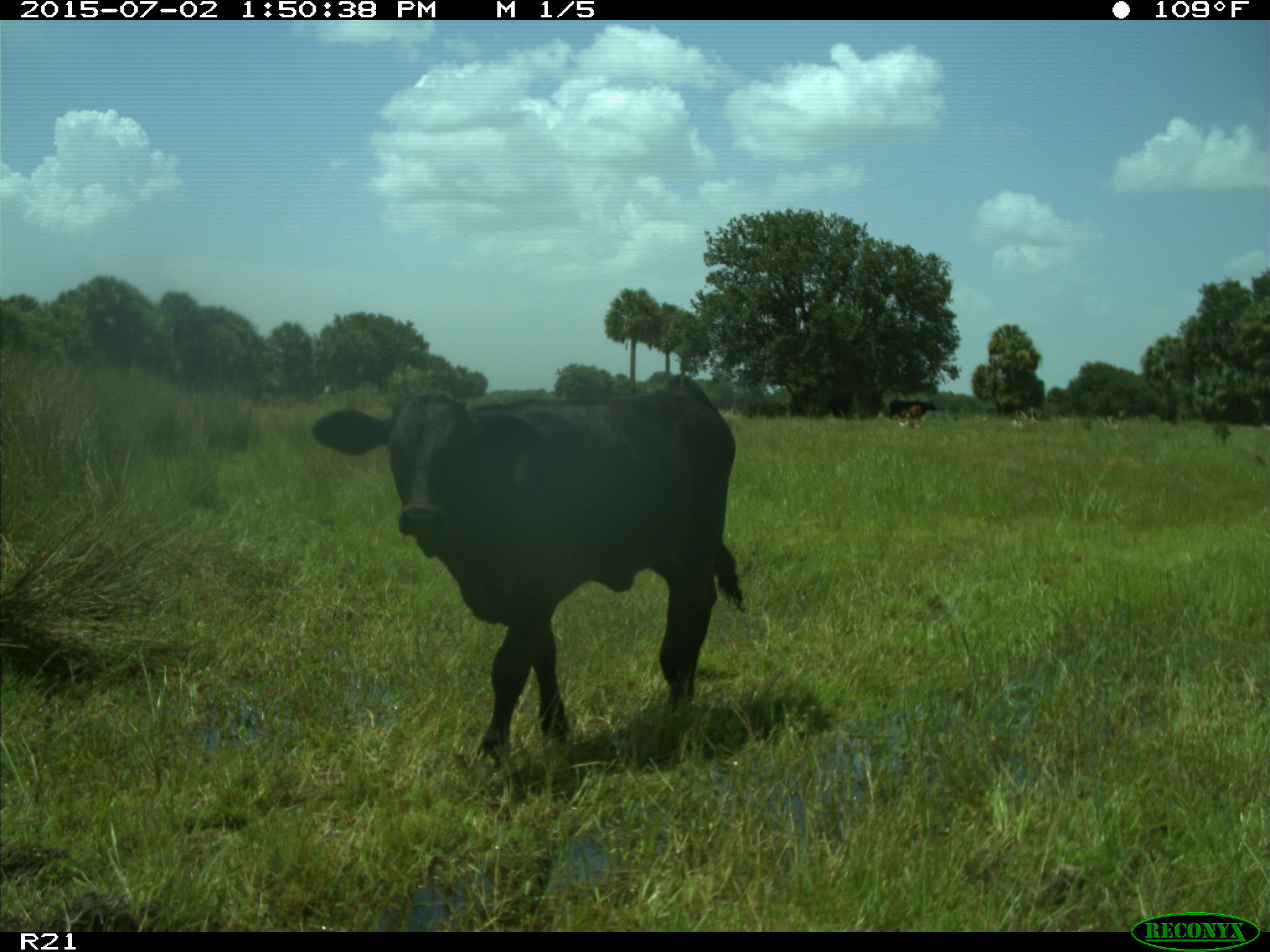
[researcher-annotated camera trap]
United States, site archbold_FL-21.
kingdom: Animalia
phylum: Chordata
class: Mammalia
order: Artiodactyla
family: Bovidae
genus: Bos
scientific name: Bos taurus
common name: domestic cow